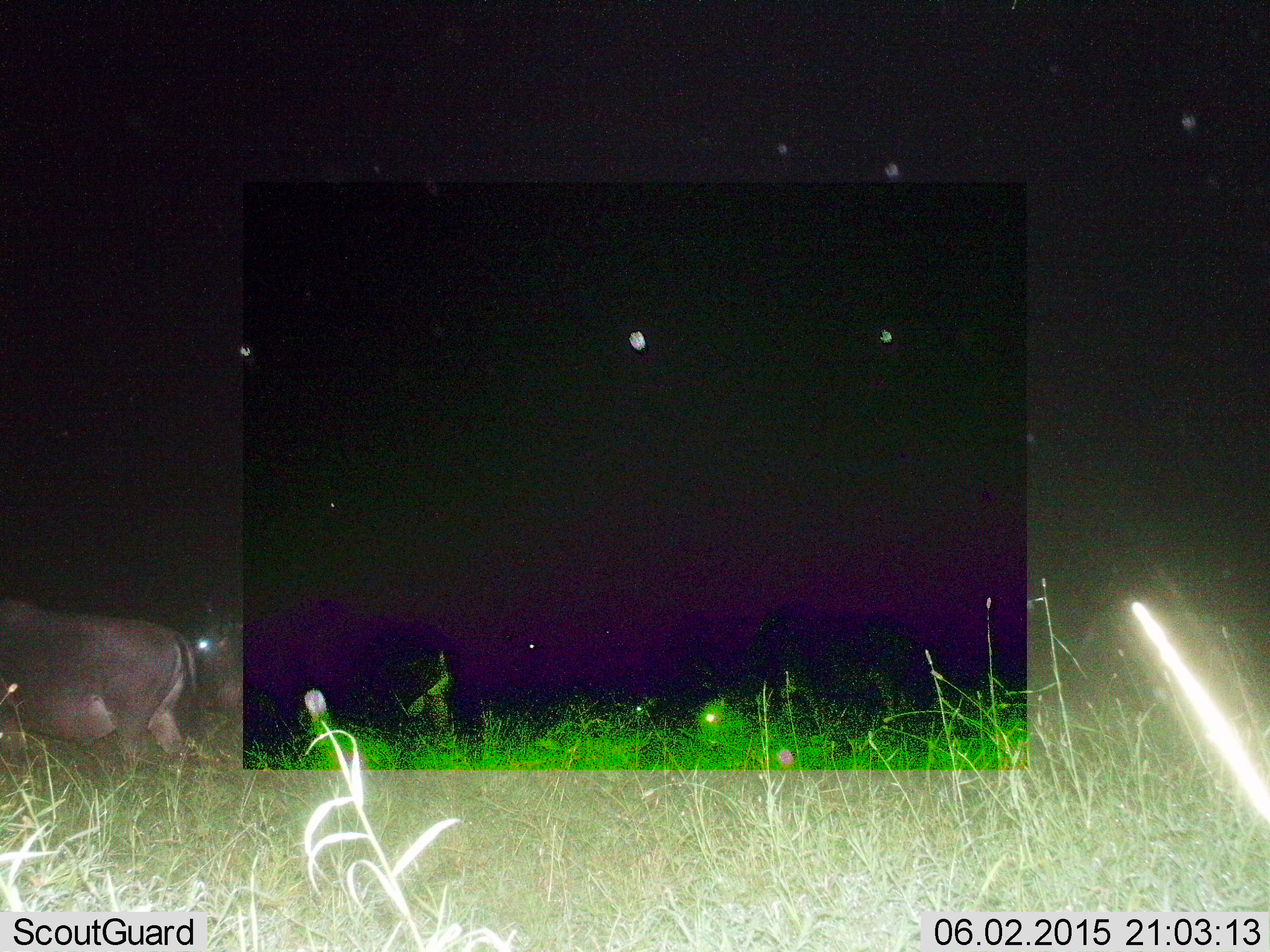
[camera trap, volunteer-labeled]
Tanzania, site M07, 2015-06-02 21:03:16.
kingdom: Animalia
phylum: Chordata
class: Mammalia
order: Artiodactyla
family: Bovidae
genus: Connochaetes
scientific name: Connochaetes taurinus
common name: blue wildebeest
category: wildebeest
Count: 2.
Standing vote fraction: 29%.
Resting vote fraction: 0%.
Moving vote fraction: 71%.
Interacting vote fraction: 0%.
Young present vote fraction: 0%.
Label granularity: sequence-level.